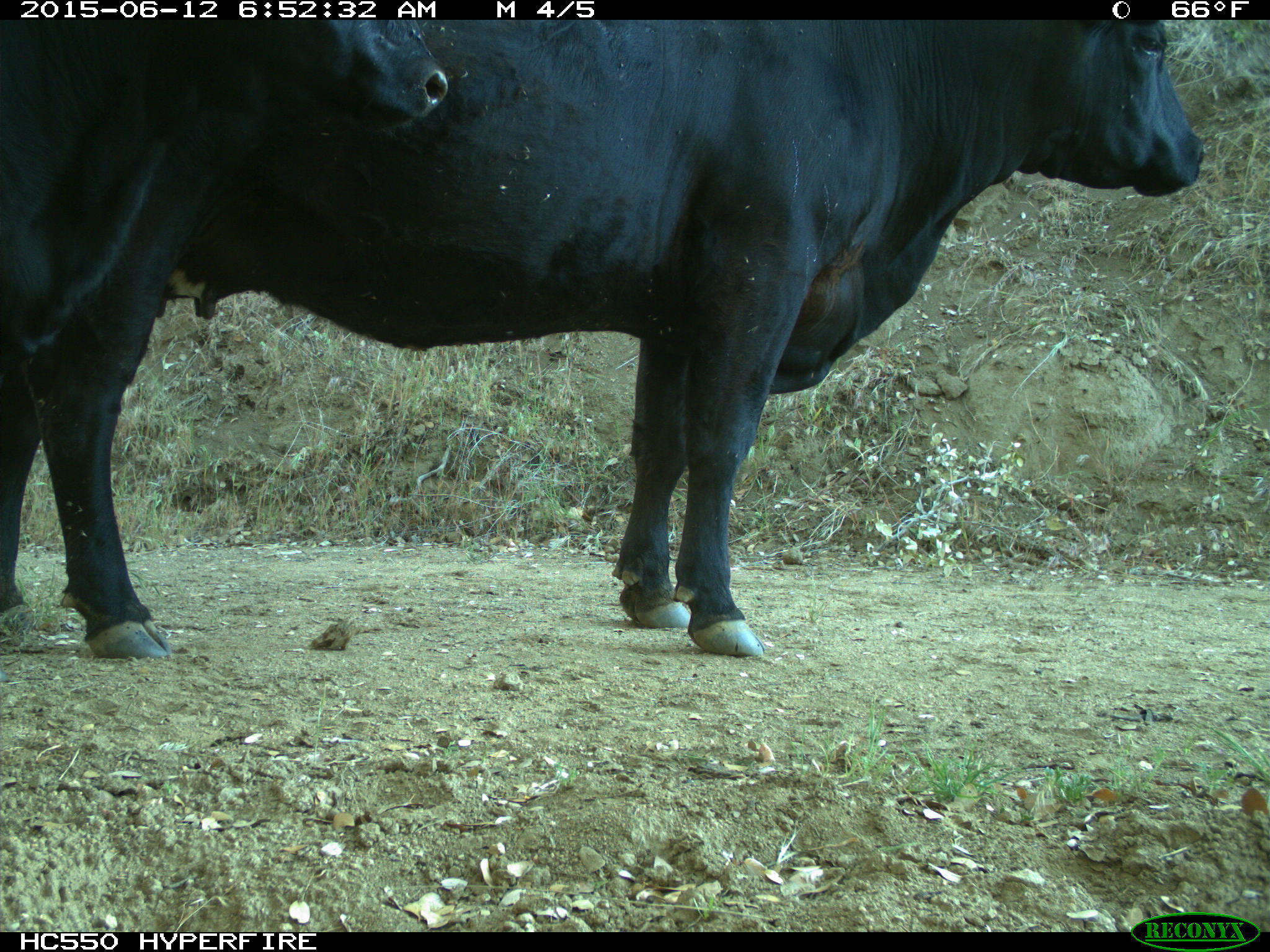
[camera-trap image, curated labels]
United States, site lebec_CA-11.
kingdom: Animalia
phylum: Chordata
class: Mammalia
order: Artiodactyla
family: Bovidae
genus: Bos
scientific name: Bos taurus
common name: domestic cow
Bos taurus (domestic cow).